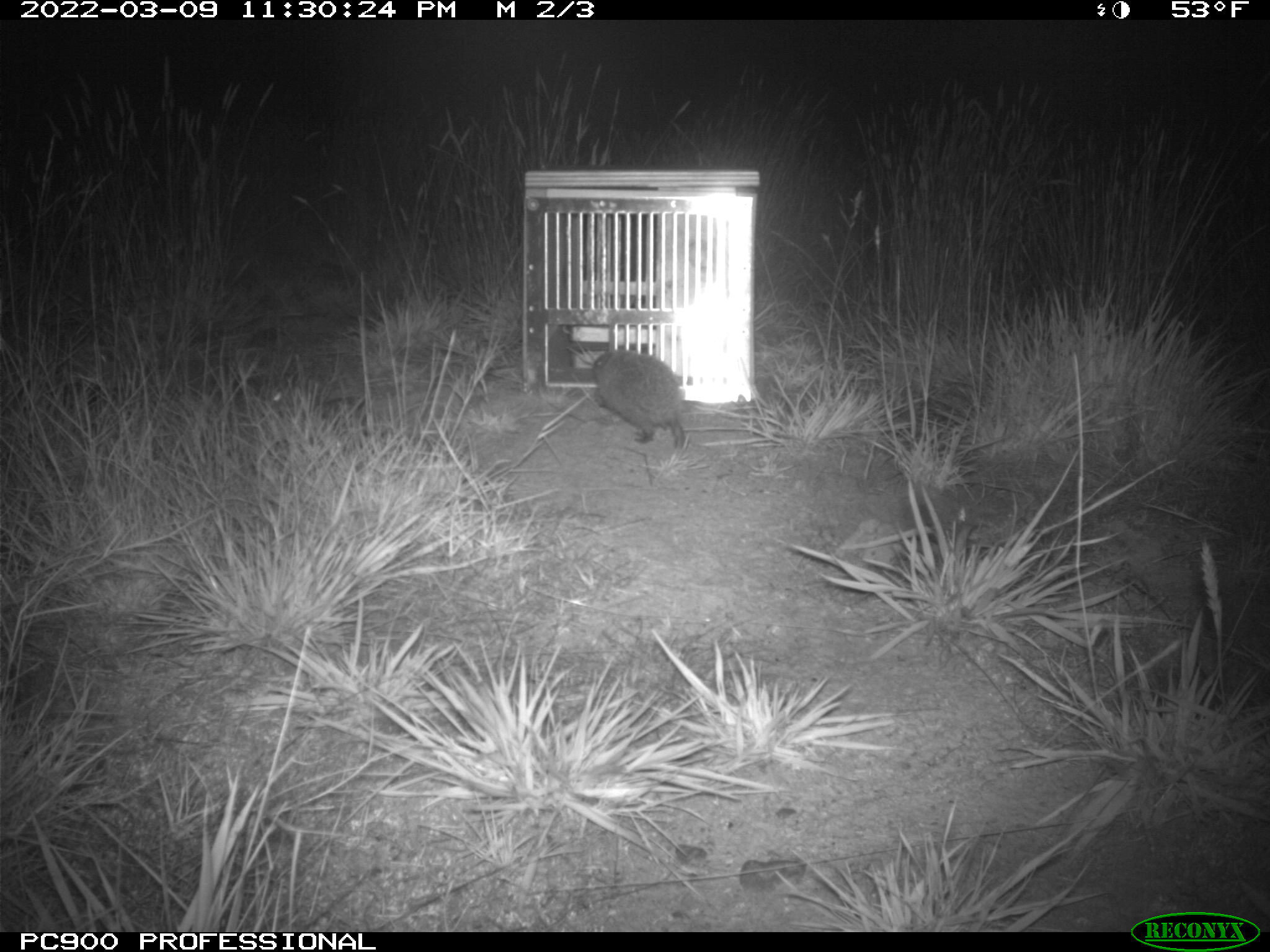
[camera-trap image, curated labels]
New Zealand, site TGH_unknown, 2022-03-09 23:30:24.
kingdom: Animalia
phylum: Chordata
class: Mammalia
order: Eulipotyphla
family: Erinaceidae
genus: Erinaceus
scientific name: Erinaceus europaeus europaeus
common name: european hedgehog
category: hedgehog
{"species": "hedgehog (european hedgehog) (Erinaceus europaeus europaeus)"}